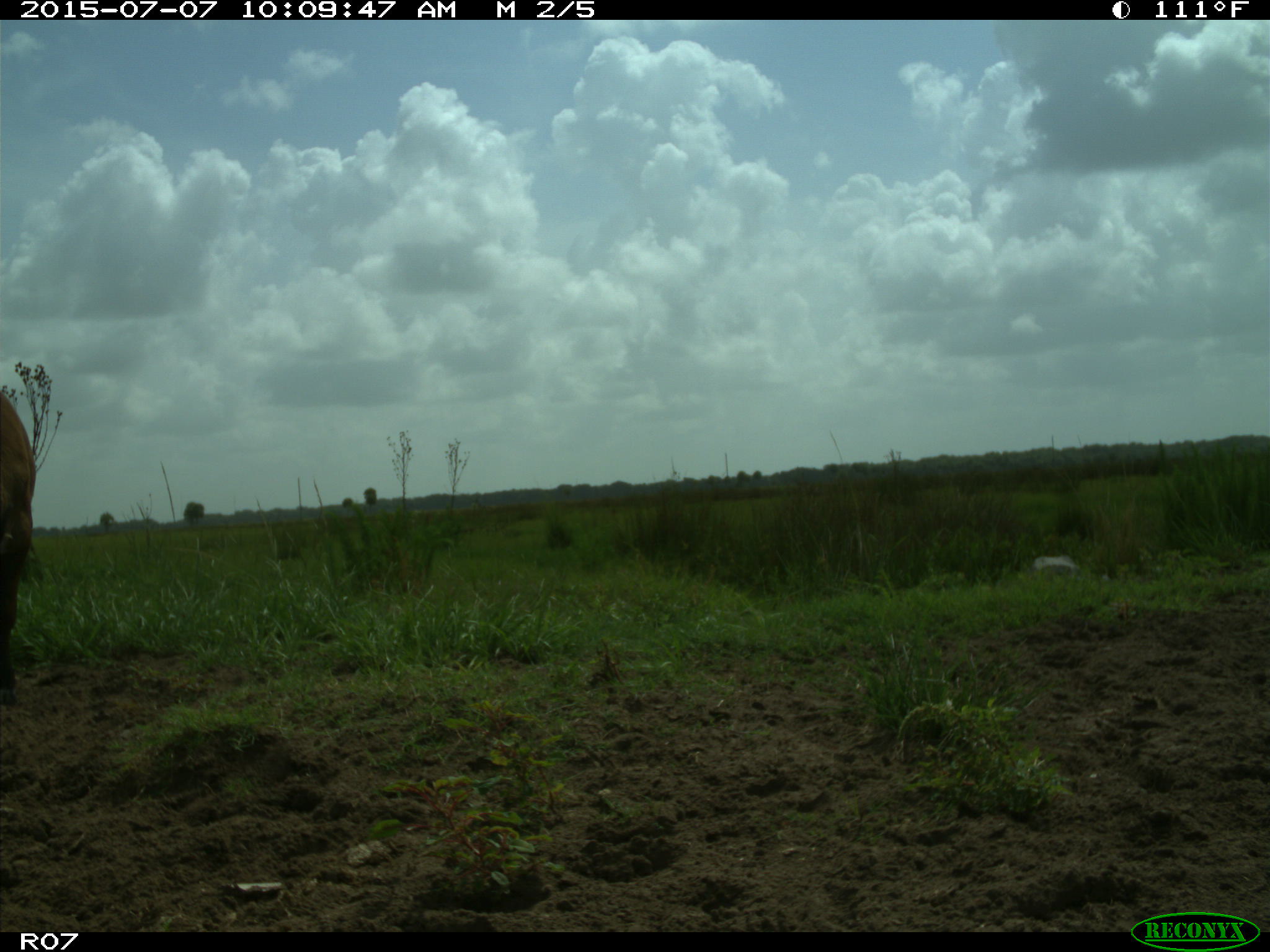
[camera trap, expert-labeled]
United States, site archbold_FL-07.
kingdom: Animalia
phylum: Chordata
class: Mammalia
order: Artiodactyla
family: Bovidae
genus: Bos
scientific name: Bos taurus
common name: domestic cow